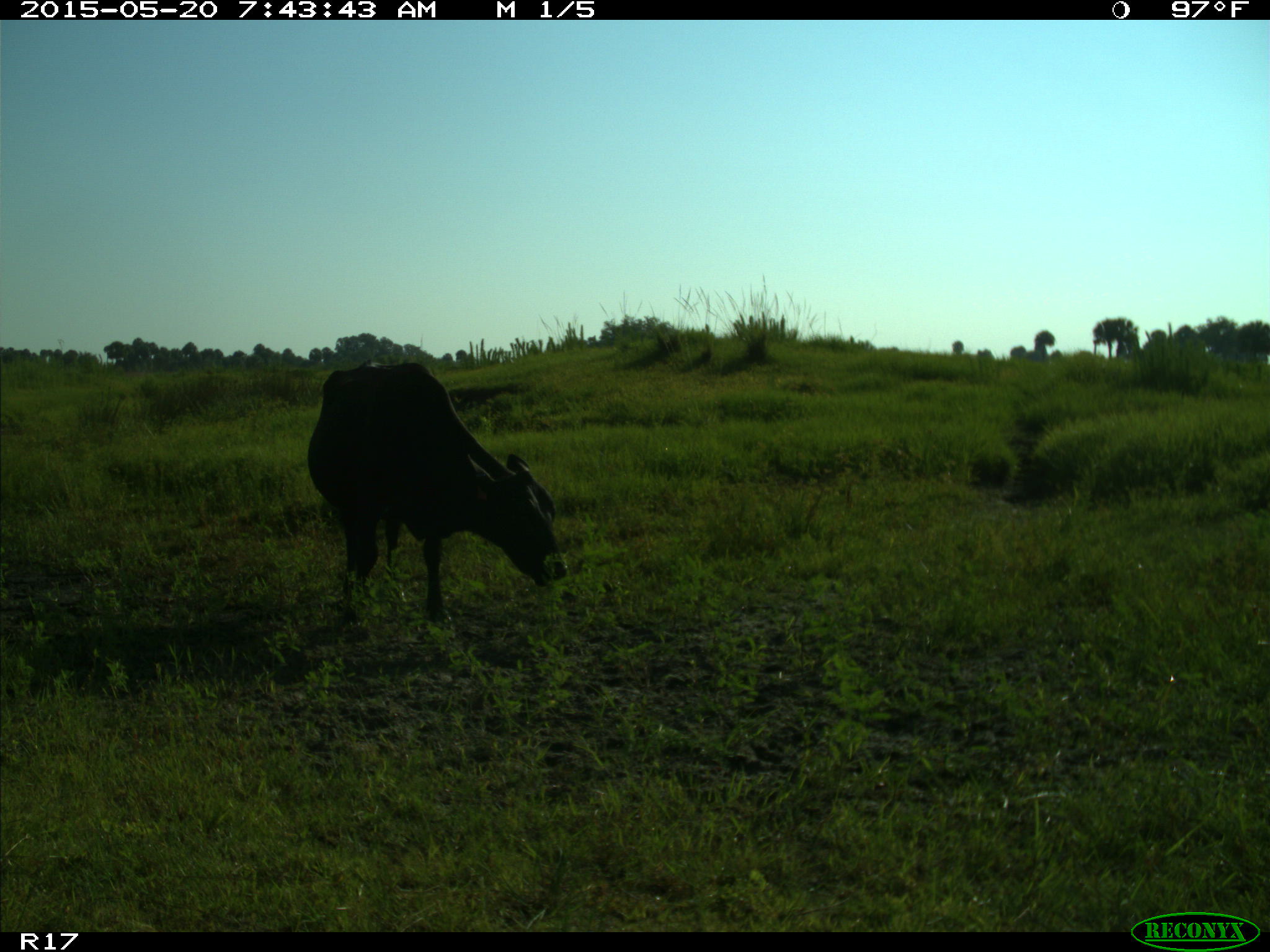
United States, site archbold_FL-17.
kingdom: Animalia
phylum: Chordata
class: Mammalia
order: Artiodactyla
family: Bovidae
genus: Bos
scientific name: Bos taurus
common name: domestic cow